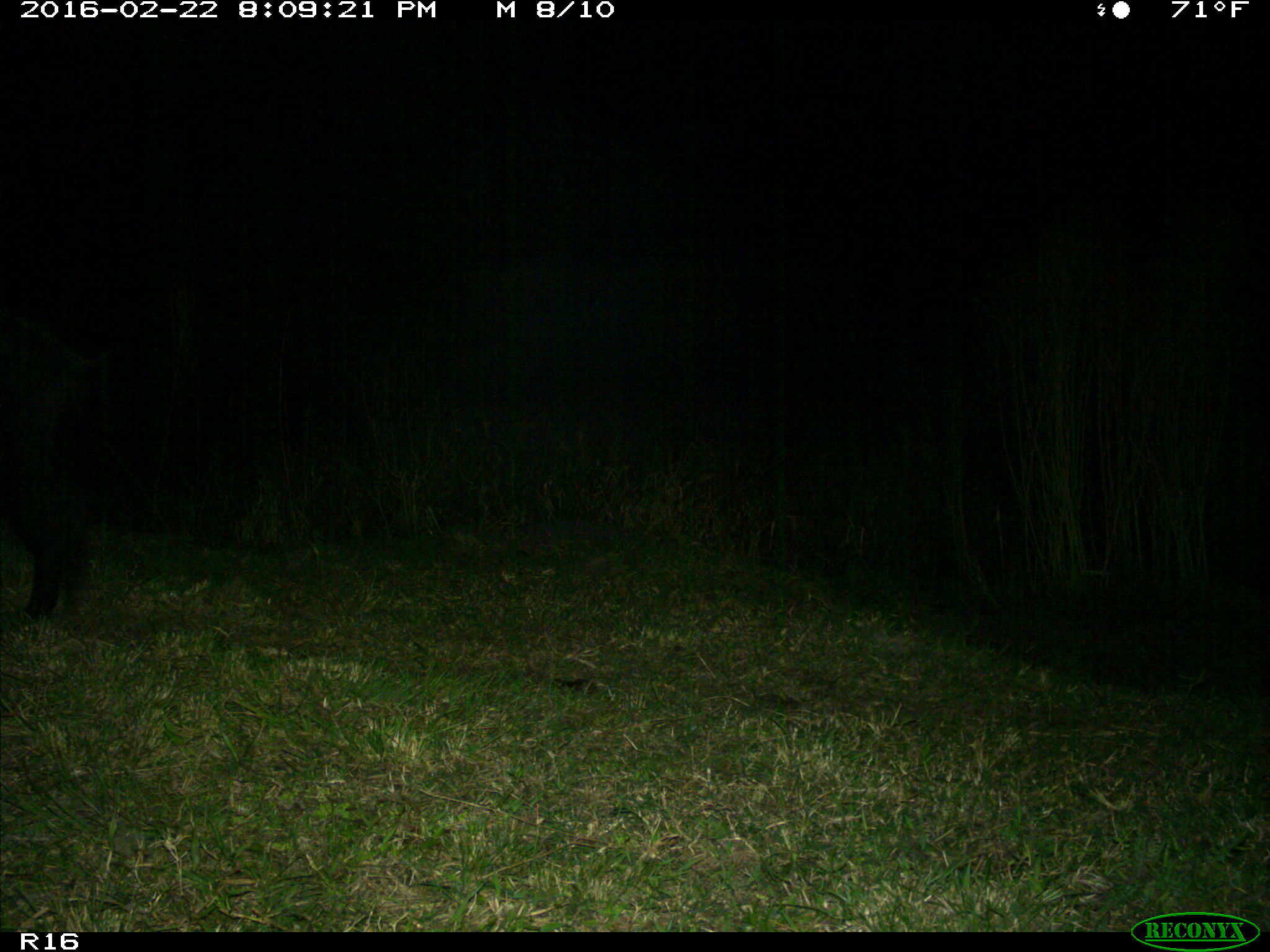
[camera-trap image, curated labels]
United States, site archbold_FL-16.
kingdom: Animalia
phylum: Chordata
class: Mammalia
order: Artiodactyla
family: Suidae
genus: Sus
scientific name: Sus scrofa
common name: wild boar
Sus scrofa (wild boar).